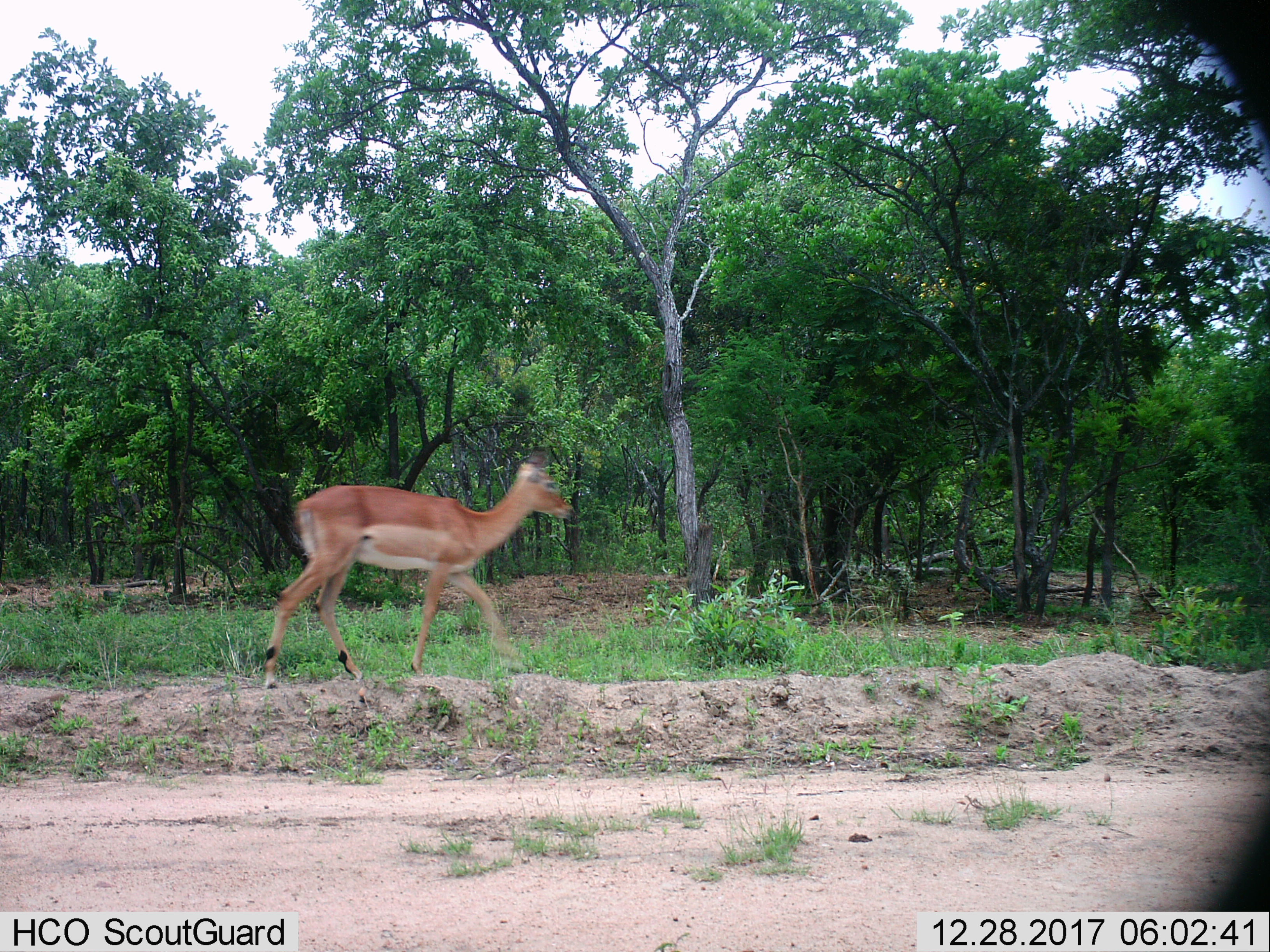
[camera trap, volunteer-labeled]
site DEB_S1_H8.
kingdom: Animalia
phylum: Chordata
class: Mammalia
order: Artiodactyla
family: Bovidae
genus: Aepyceros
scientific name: Aepyceros melampus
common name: impala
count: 1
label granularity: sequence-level